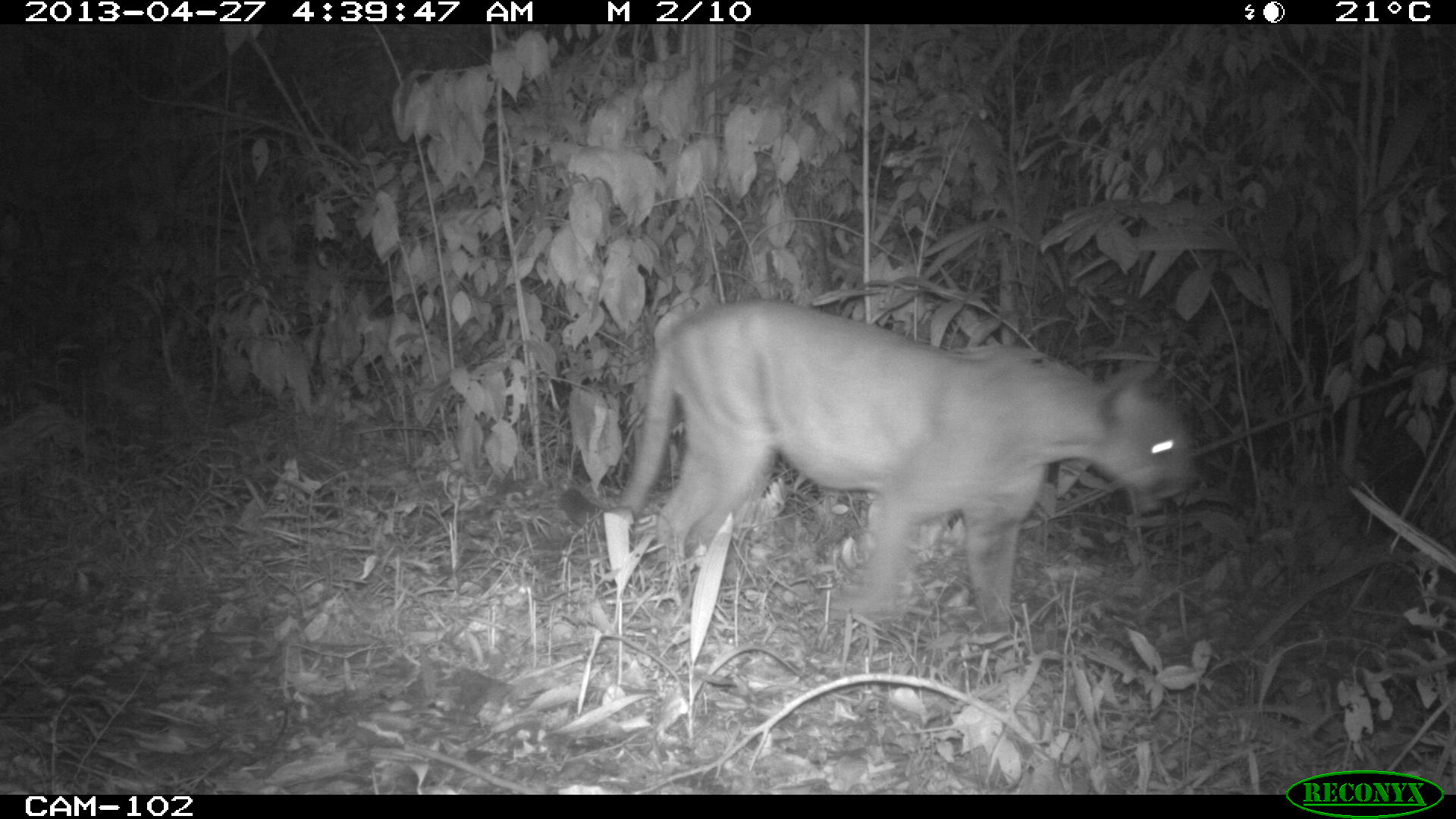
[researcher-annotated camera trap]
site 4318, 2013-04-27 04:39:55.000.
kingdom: Animalia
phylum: Chordata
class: Mammalia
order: Carnivora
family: Felidae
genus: Puma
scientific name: Puma concolor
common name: mountain lion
Puma concolor (mountain lion), count 1, sex male.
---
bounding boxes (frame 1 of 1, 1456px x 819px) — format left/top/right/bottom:
puma concolor: 558/298/1197/630